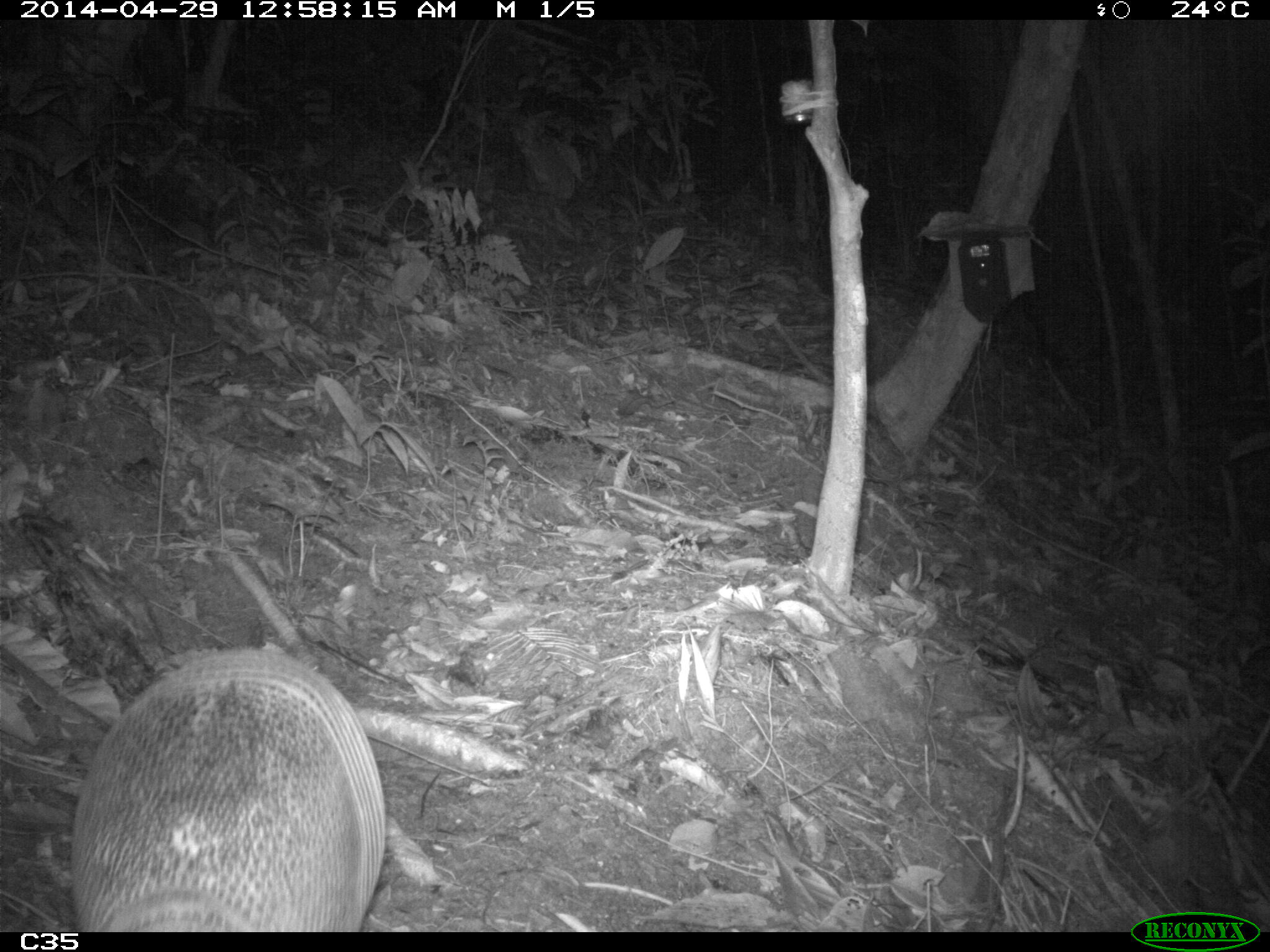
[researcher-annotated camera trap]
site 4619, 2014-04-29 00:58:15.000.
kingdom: Animalia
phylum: Chordata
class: Mammalia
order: Cingulata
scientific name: Cingulata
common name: armadillo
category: unknown armadillo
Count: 1.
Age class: adult.